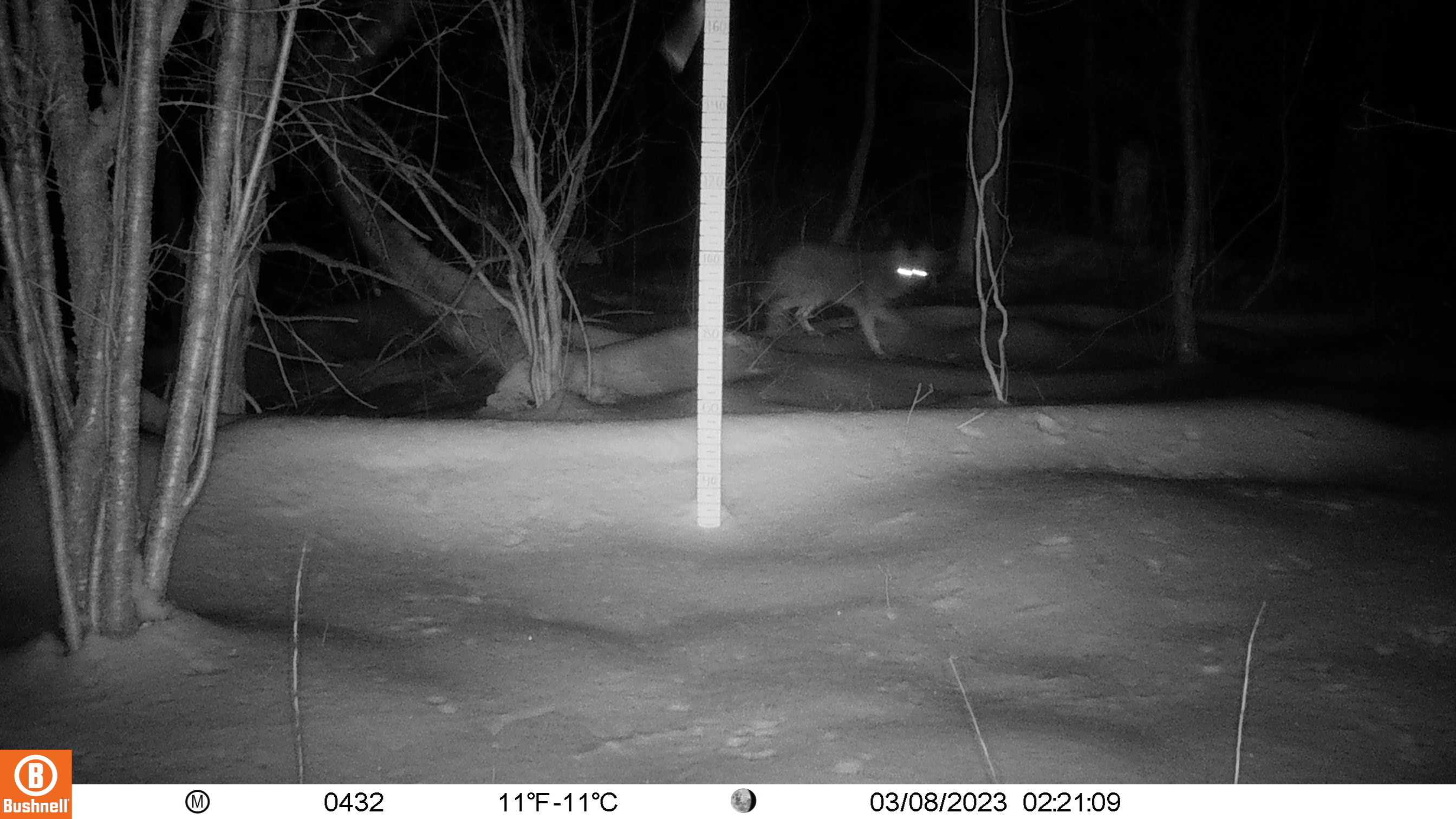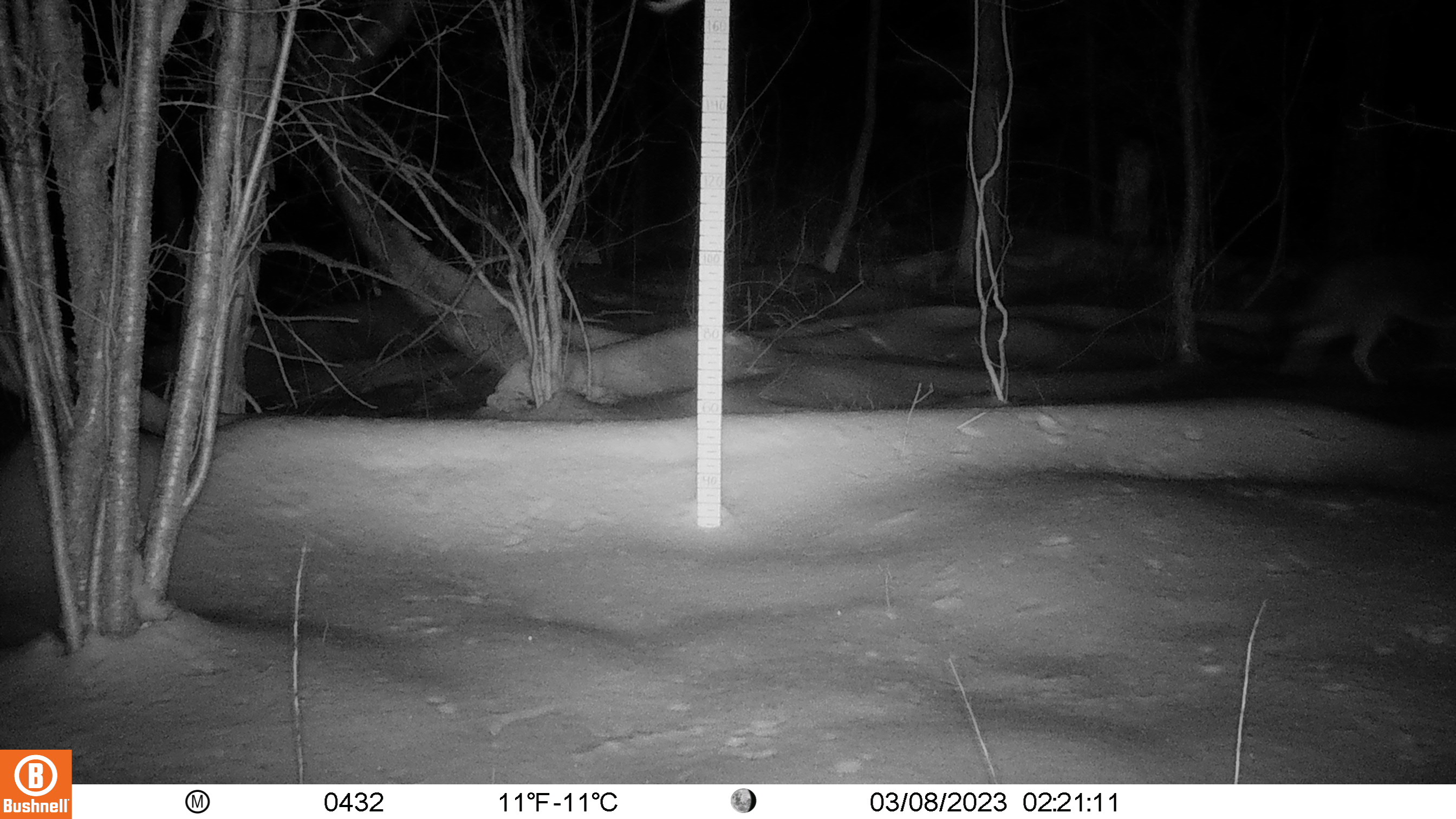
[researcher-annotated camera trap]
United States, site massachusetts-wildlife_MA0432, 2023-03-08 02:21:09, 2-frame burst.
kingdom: Animalia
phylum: Chordata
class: Mammalia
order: Carnivora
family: Canidae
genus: Vulpes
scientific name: Vulpes vulpes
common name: red fox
Red fox (Vulpes vulpes).